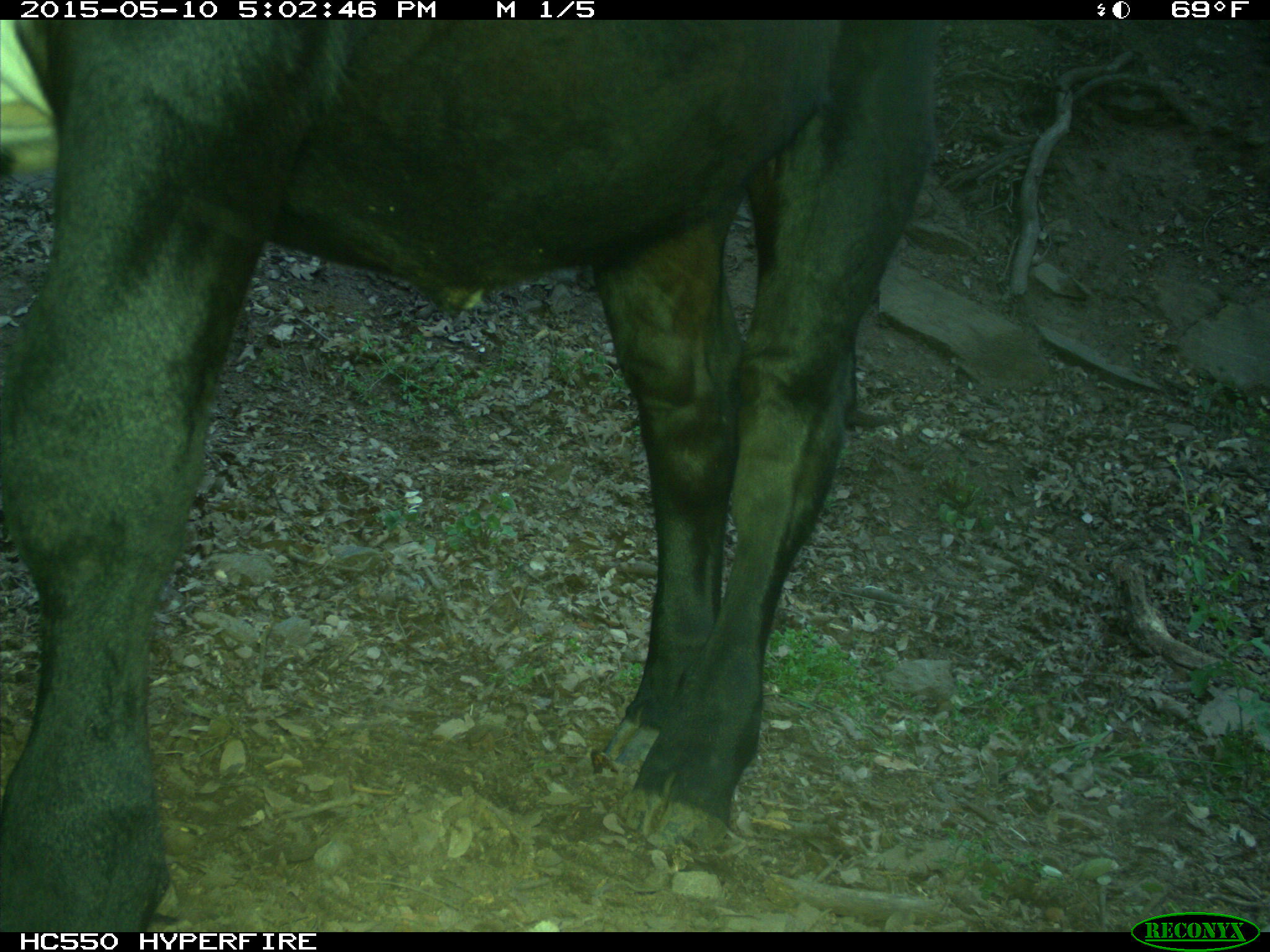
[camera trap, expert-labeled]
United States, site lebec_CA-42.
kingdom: Animalia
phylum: Chordata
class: Mammalia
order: Artiodactyla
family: Bovidae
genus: Bos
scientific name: Bos taurus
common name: domestic cow